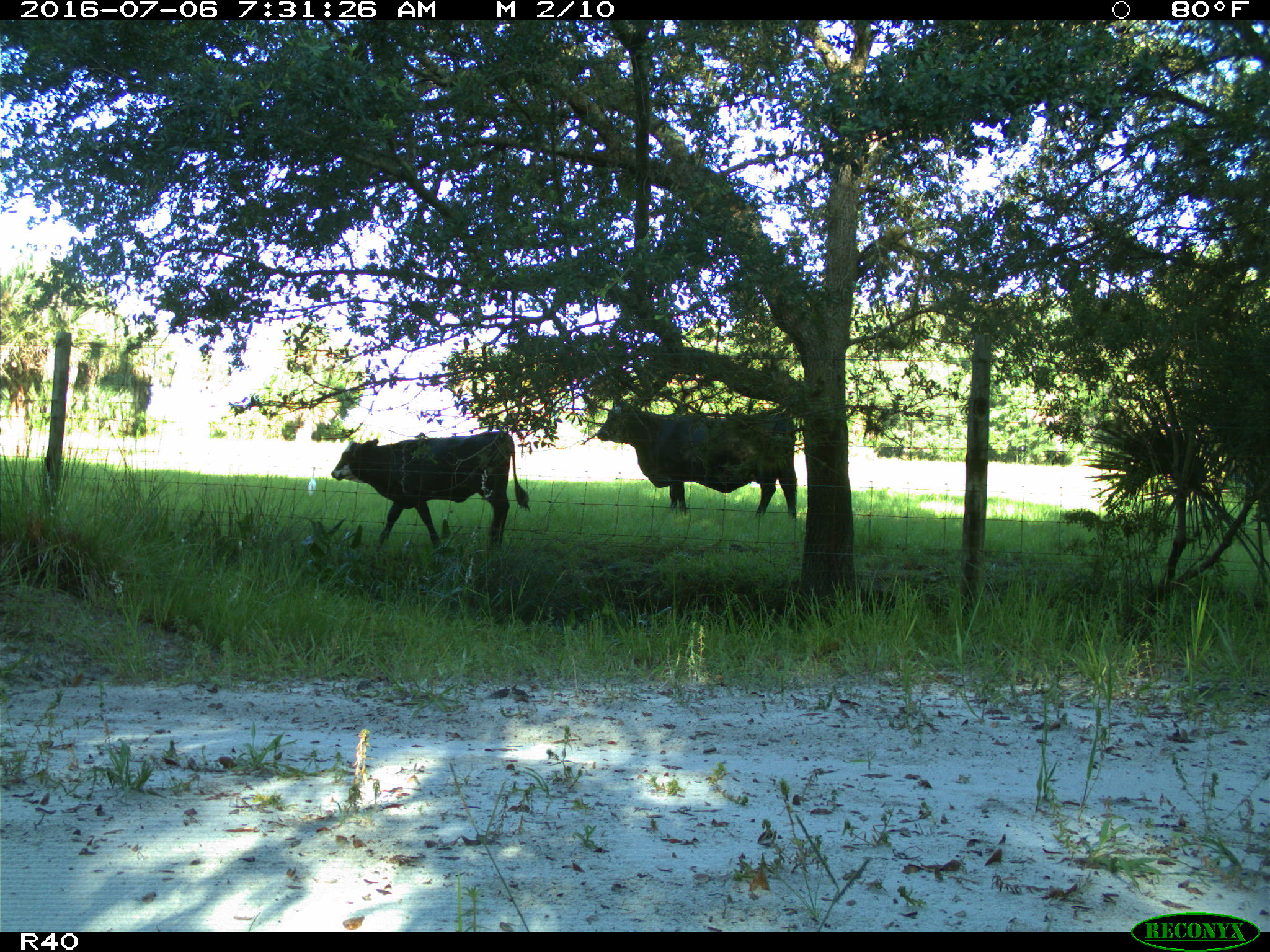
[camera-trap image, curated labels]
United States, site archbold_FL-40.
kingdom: Animalia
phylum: Chordata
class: Mammalia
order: Artiodactyla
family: Bovidae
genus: Bos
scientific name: Bos taurus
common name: domestic cow